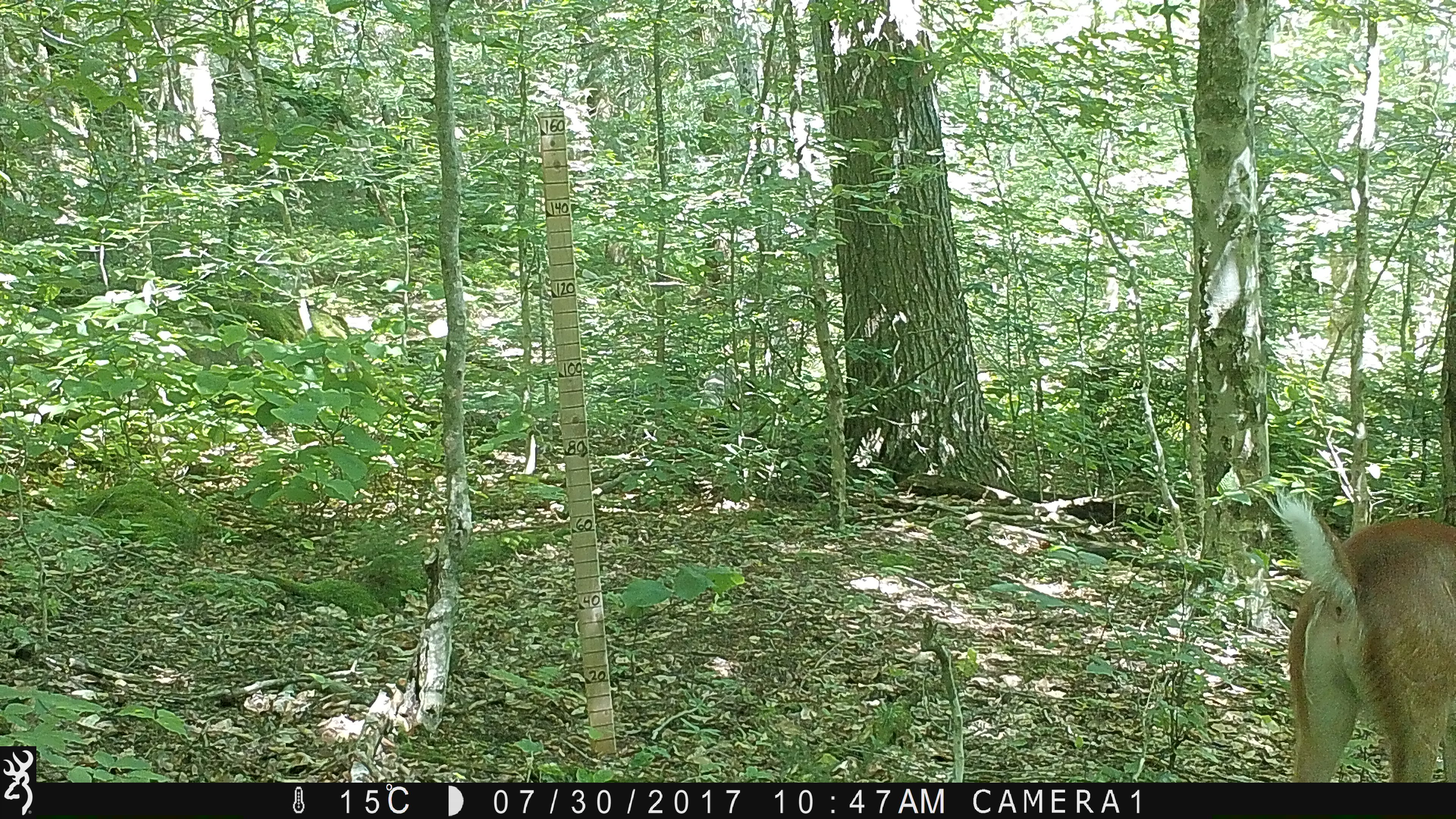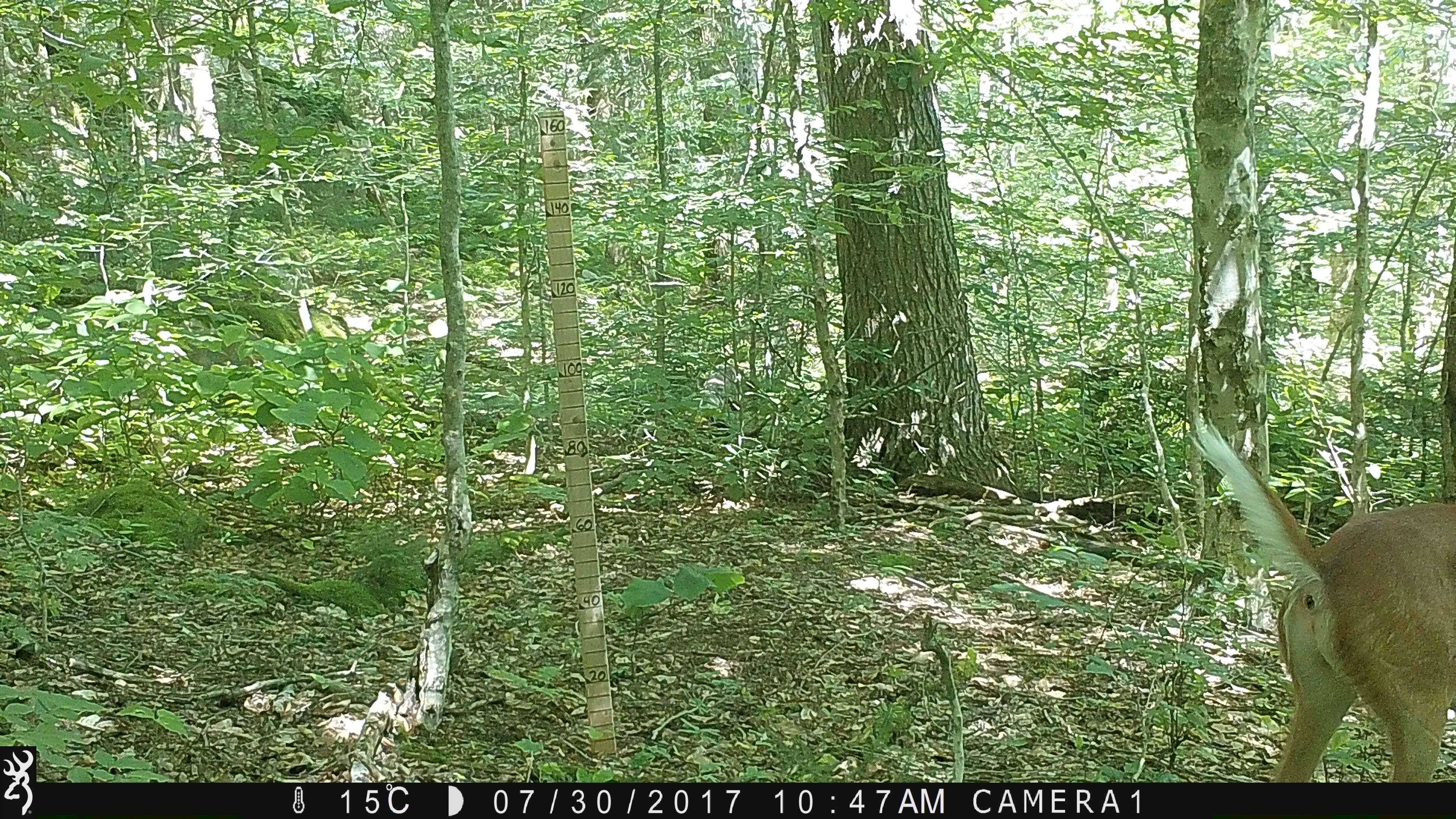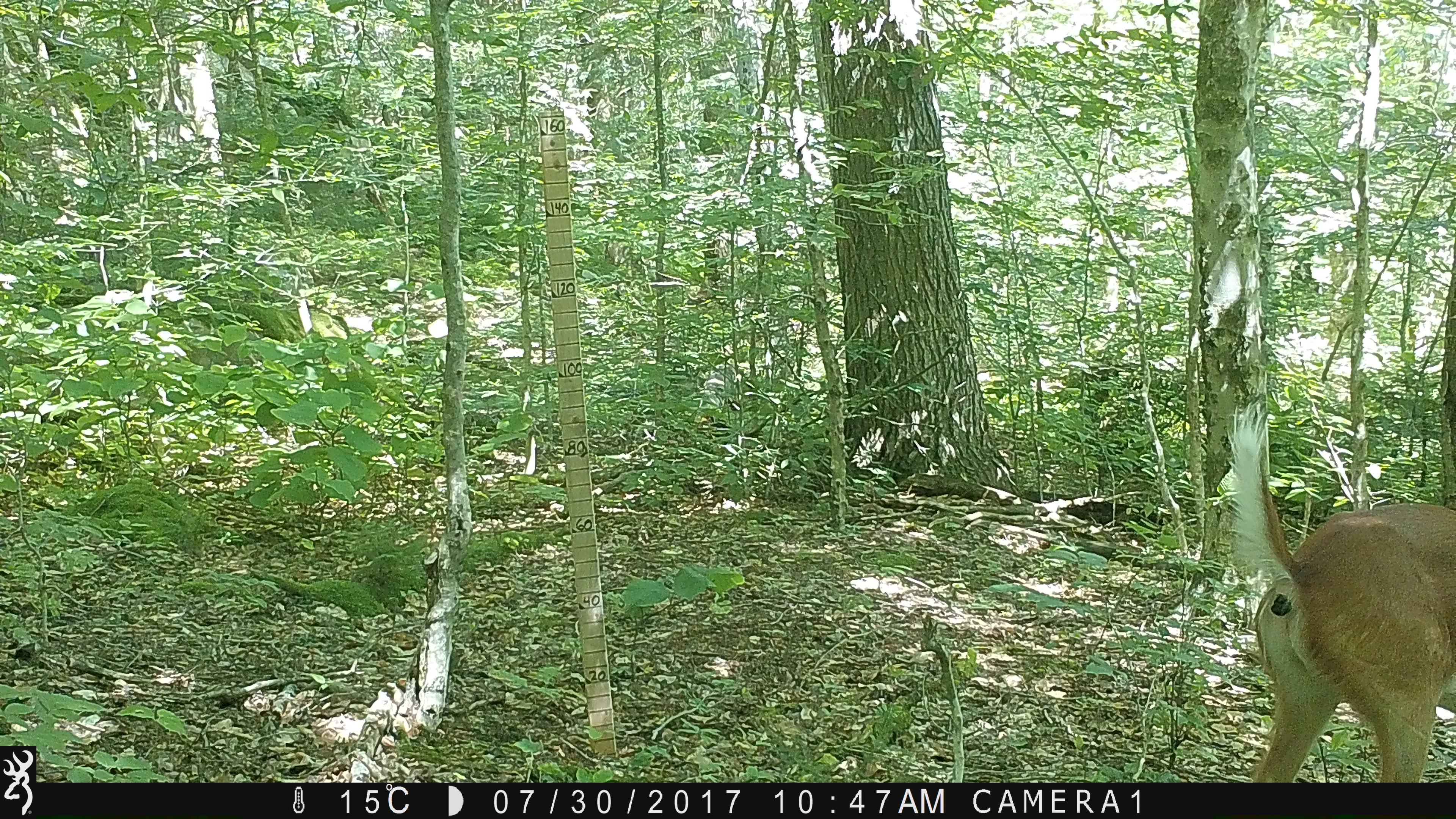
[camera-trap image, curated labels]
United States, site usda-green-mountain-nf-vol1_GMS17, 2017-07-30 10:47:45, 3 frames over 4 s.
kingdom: Animalia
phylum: Chordata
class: Mammalia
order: Artiodactyla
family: Cervidae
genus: Odocoileus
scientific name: Odocoileus virginianus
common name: white-tailed deer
White-tailed deer (Odocoileus virginianus).